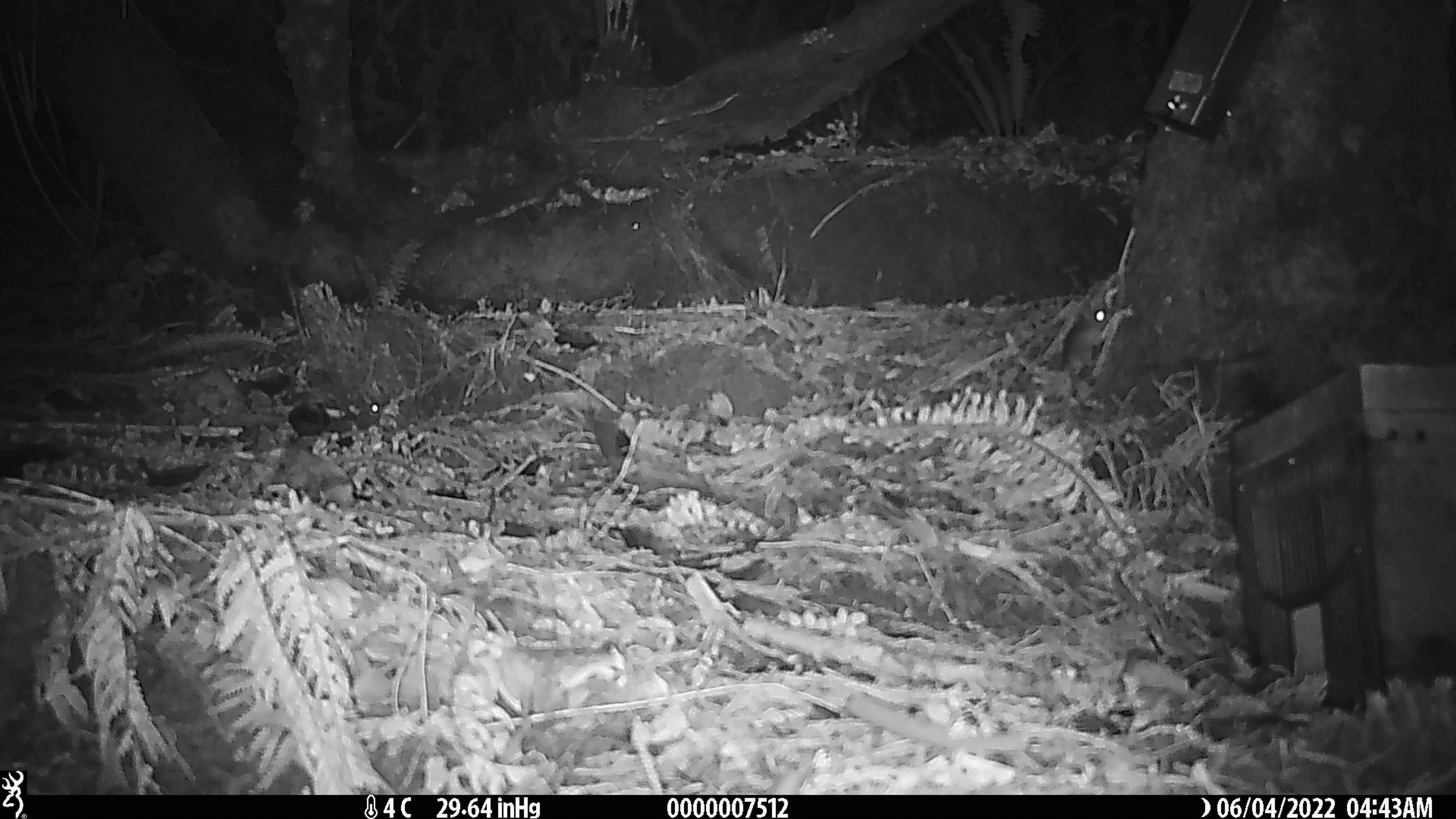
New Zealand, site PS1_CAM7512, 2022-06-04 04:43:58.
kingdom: Animalia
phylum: Chordata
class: Mammalia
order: Rodentia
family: Muridae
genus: Mus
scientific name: Mus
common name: mouse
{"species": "mouse (Mus)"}